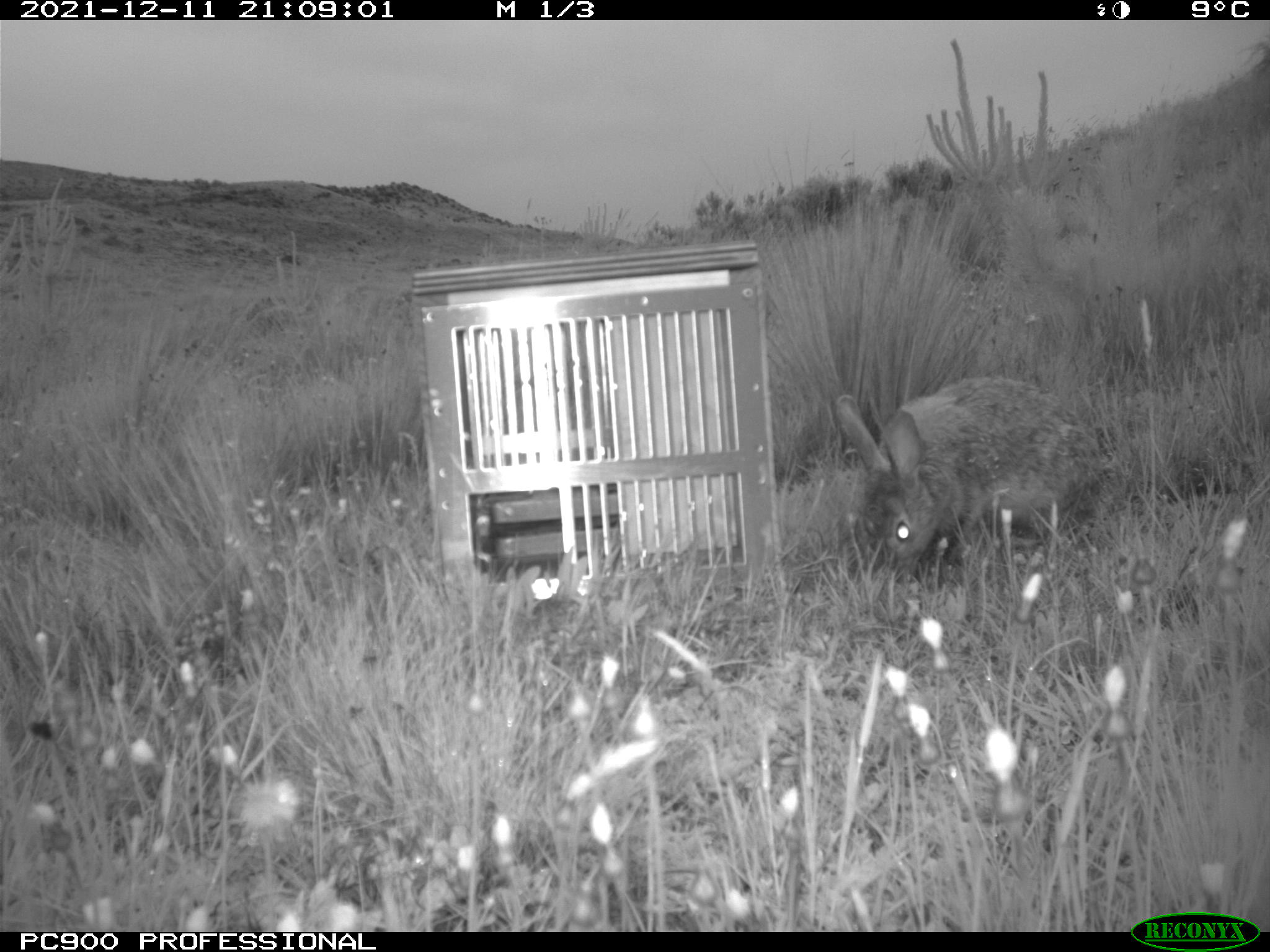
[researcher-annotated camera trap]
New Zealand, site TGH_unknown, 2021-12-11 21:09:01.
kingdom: Animalia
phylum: Chordata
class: Mammalia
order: Lagomorpha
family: Leporidae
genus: Oryctolagus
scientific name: Oryctolagus cuniculus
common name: european rabbit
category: rabbit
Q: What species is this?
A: Rabbit (european rabbit) (Oryctolagus cuniculus).